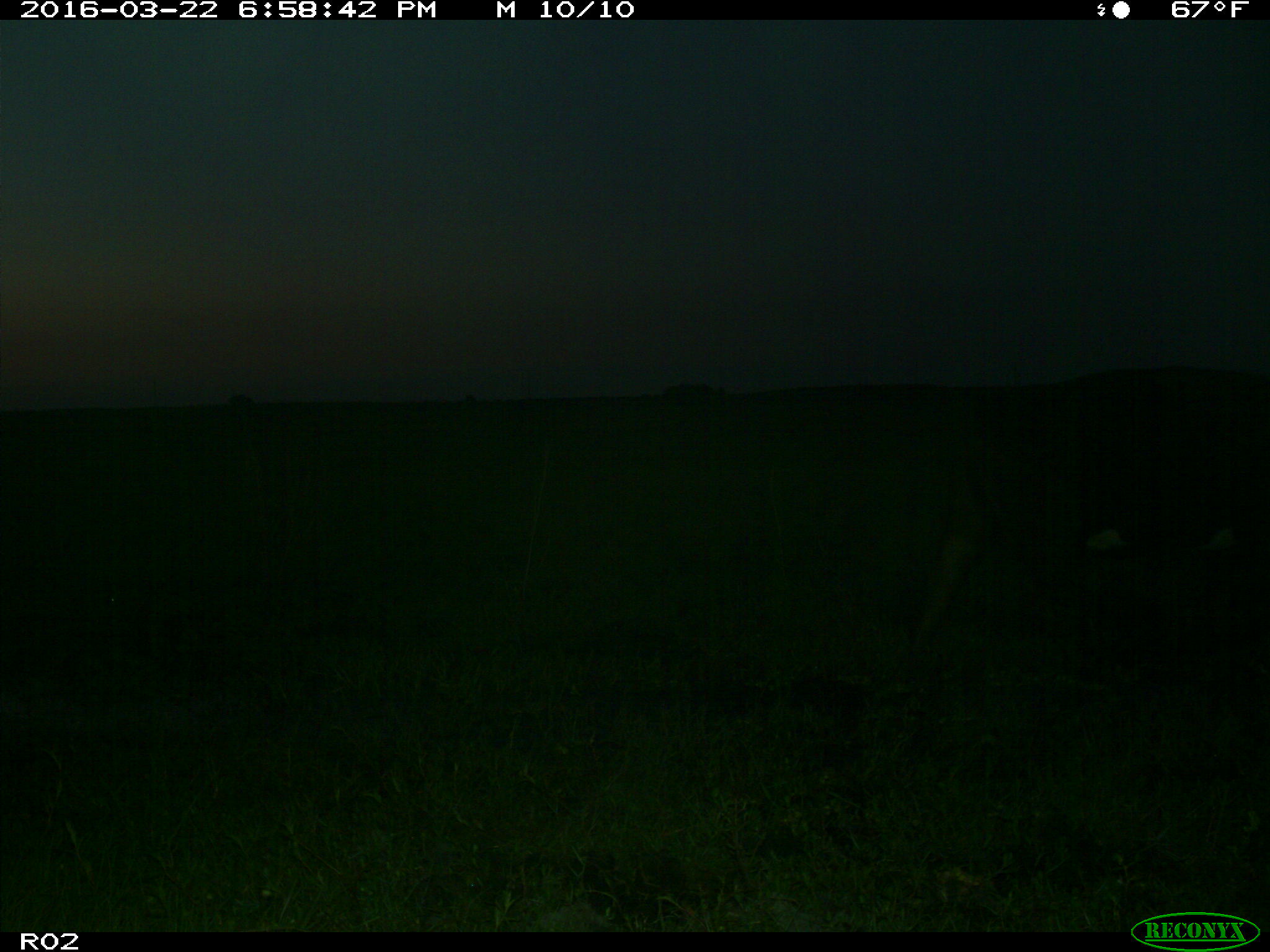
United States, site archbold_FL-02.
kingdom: Animalia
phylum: Chordata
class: Mammalia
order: Artiodactyla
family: Bovidae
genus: Bos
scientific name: Bos taurus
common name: domestic cow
Bos taurus (domestic cow).